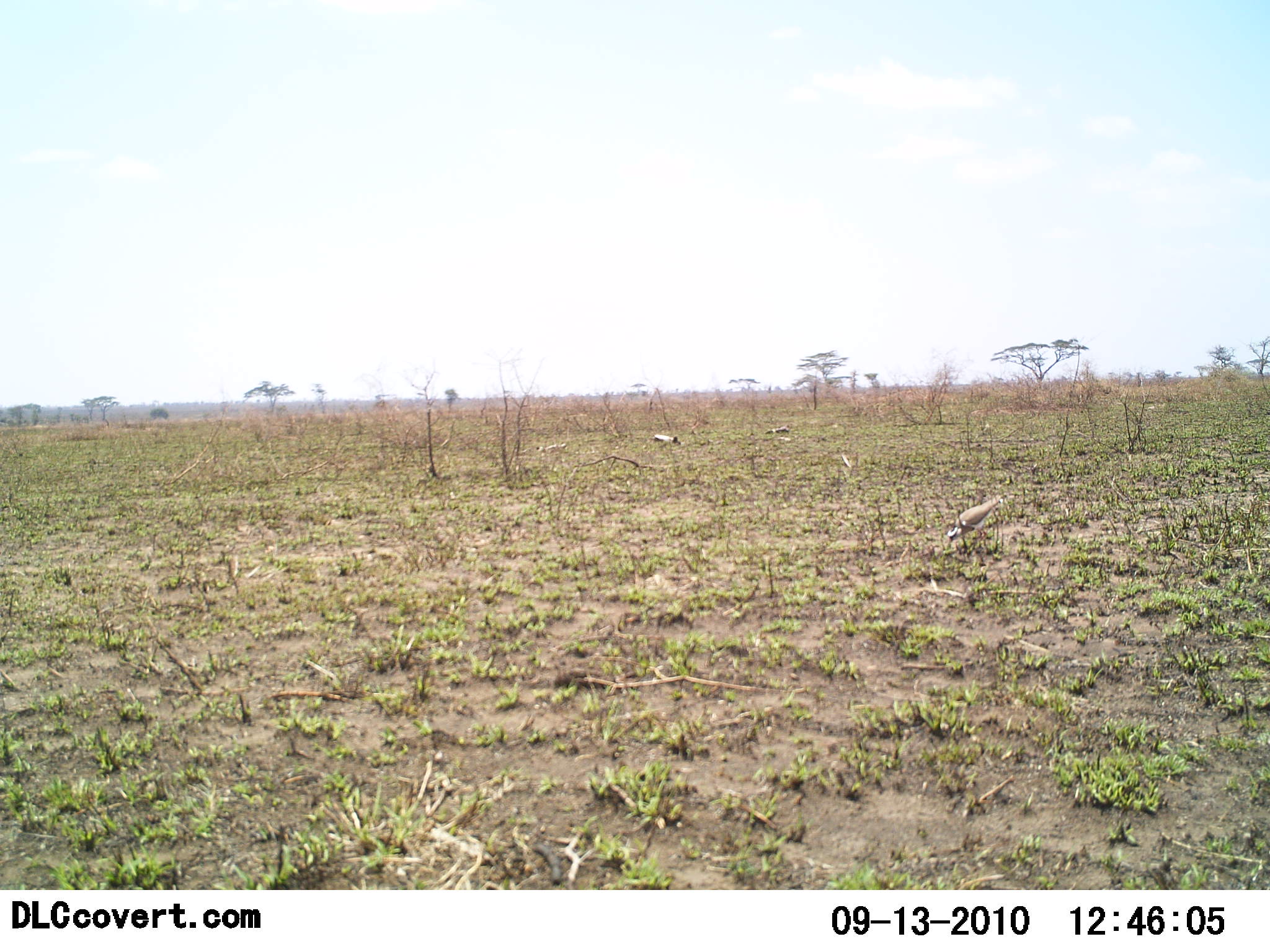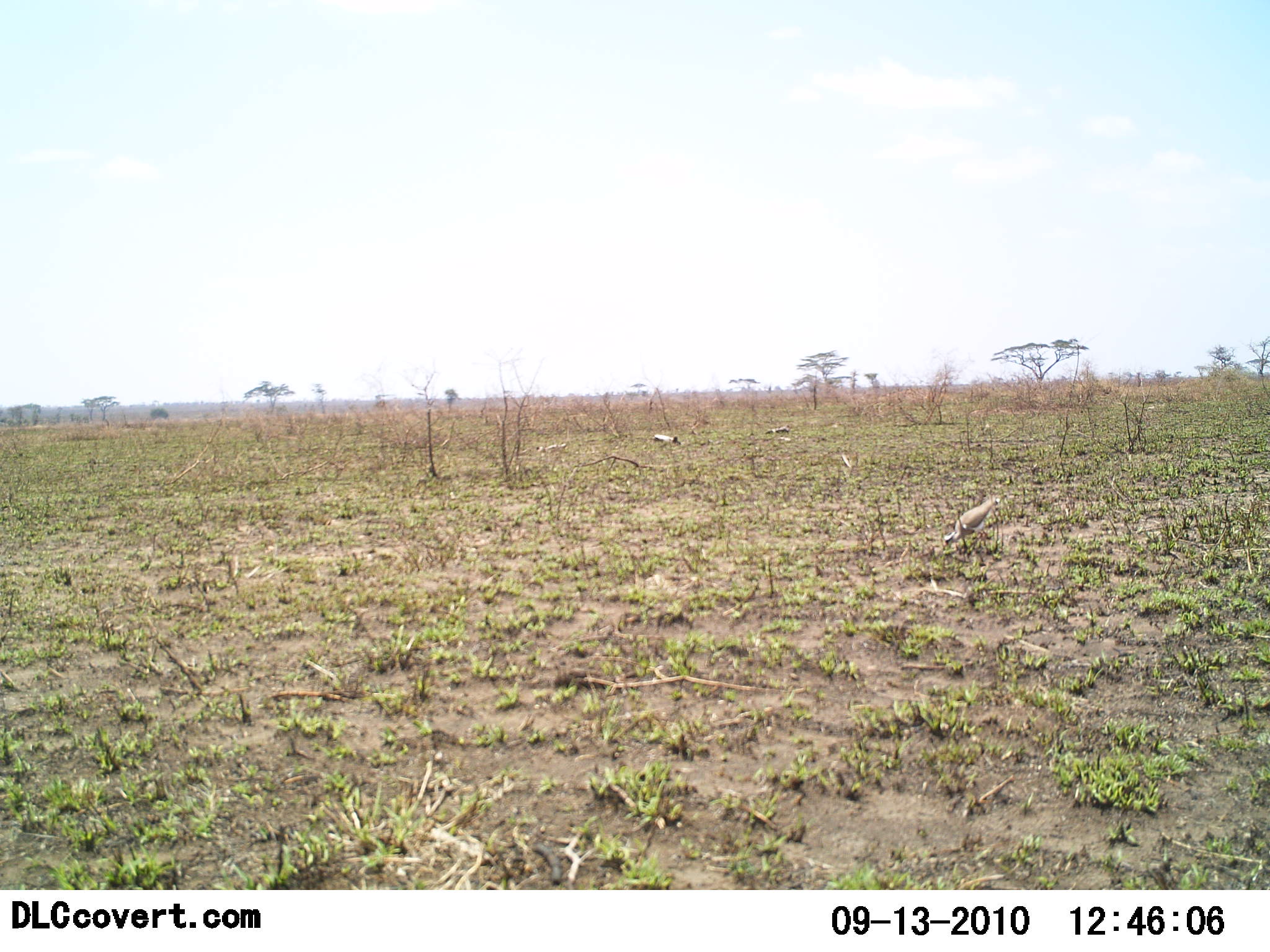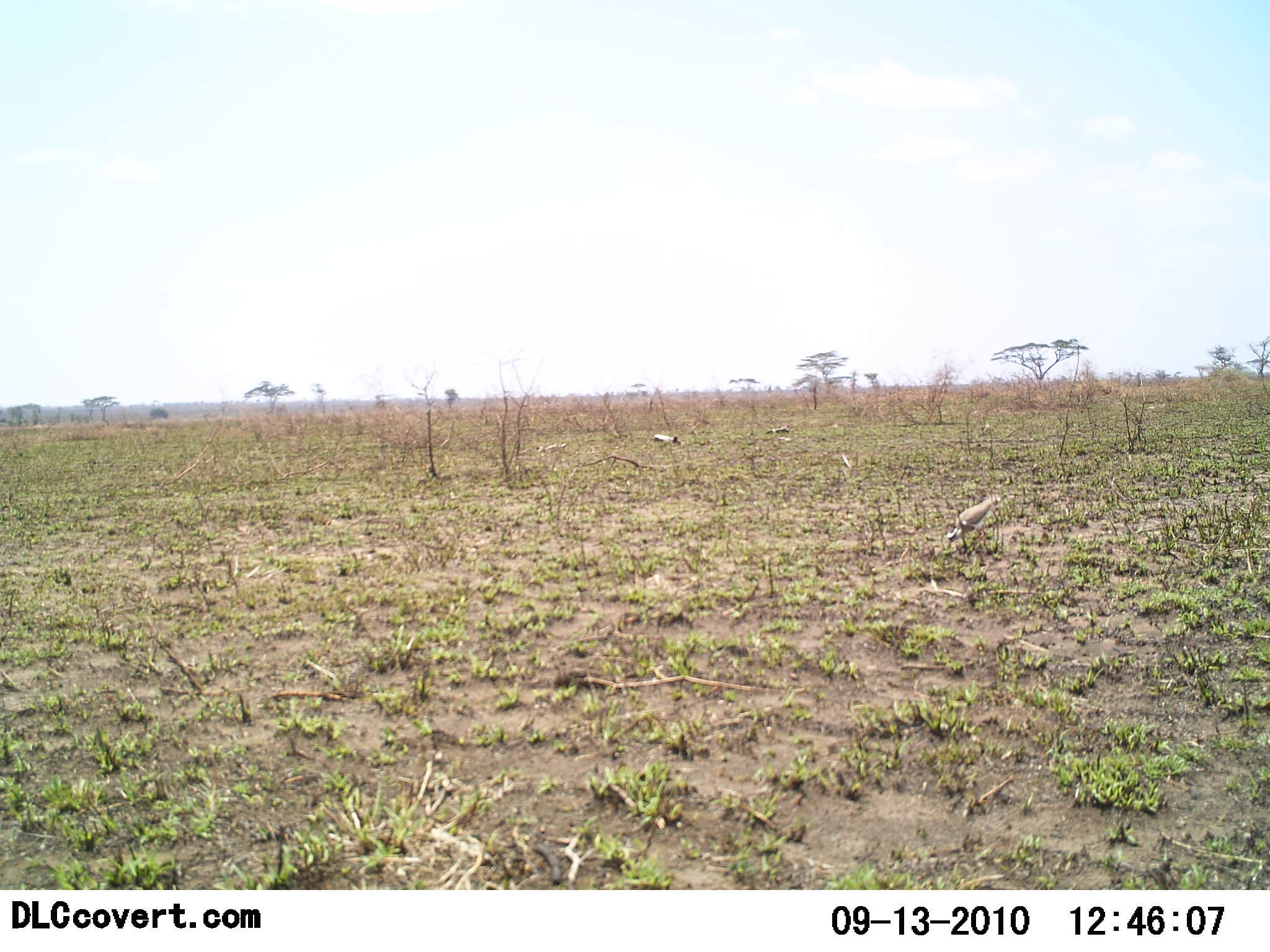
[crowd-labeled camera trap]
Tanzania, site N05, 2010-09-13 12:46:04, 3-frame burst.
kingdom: Animalia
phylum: Chordata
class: Aves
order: Otidiformes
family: Otididae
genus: Ardeotis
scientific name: Ardeotis kori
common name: kori bustard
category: koribustard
Koribustard (kori bustard) (Ardeotis kori), count 1. Behavior (volunteer vote fractions): standing 10%, resting 0%, moving 20%, interacting 0%. Young present (vote fraction): 0%. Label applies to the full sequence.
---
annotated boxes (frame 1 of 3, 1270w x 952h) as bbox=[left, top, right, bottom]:
animal: bbox=[945, 494, 1005, 548]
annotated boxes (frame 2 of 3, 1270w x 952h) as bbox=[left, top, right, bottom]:
animal: bbox=[945, 499, 1000, 548]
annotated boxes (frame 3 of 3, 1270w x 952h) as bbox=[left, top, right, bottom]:
animal: bbox=[945, 498, 1000, 548]